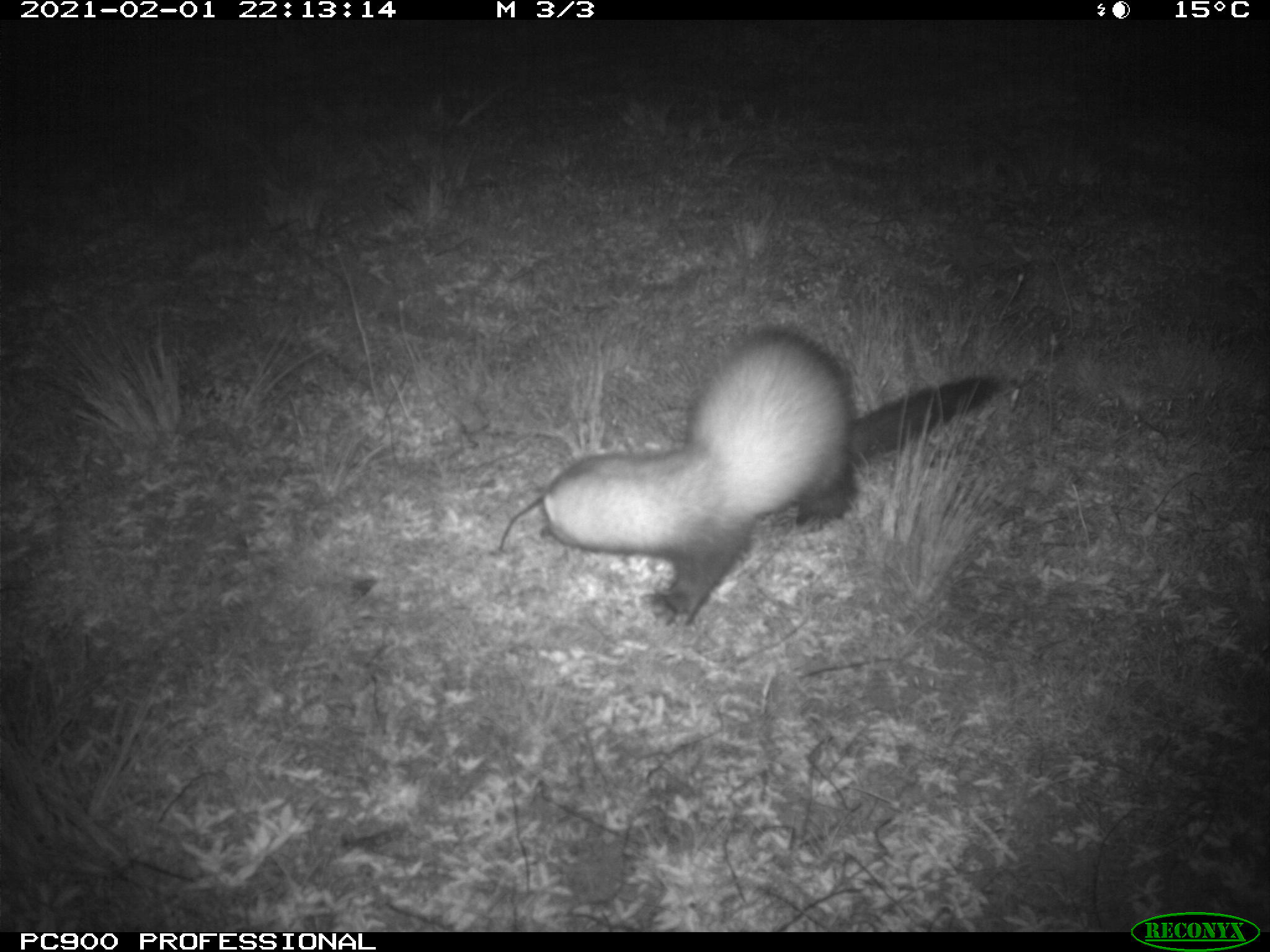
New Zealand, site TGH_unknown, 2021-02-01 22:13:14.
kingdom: Animalia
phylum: Chordata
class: Mammalia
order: Carnivora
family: Mustelidae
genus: Mustela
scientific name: Mustela furo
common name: ferret